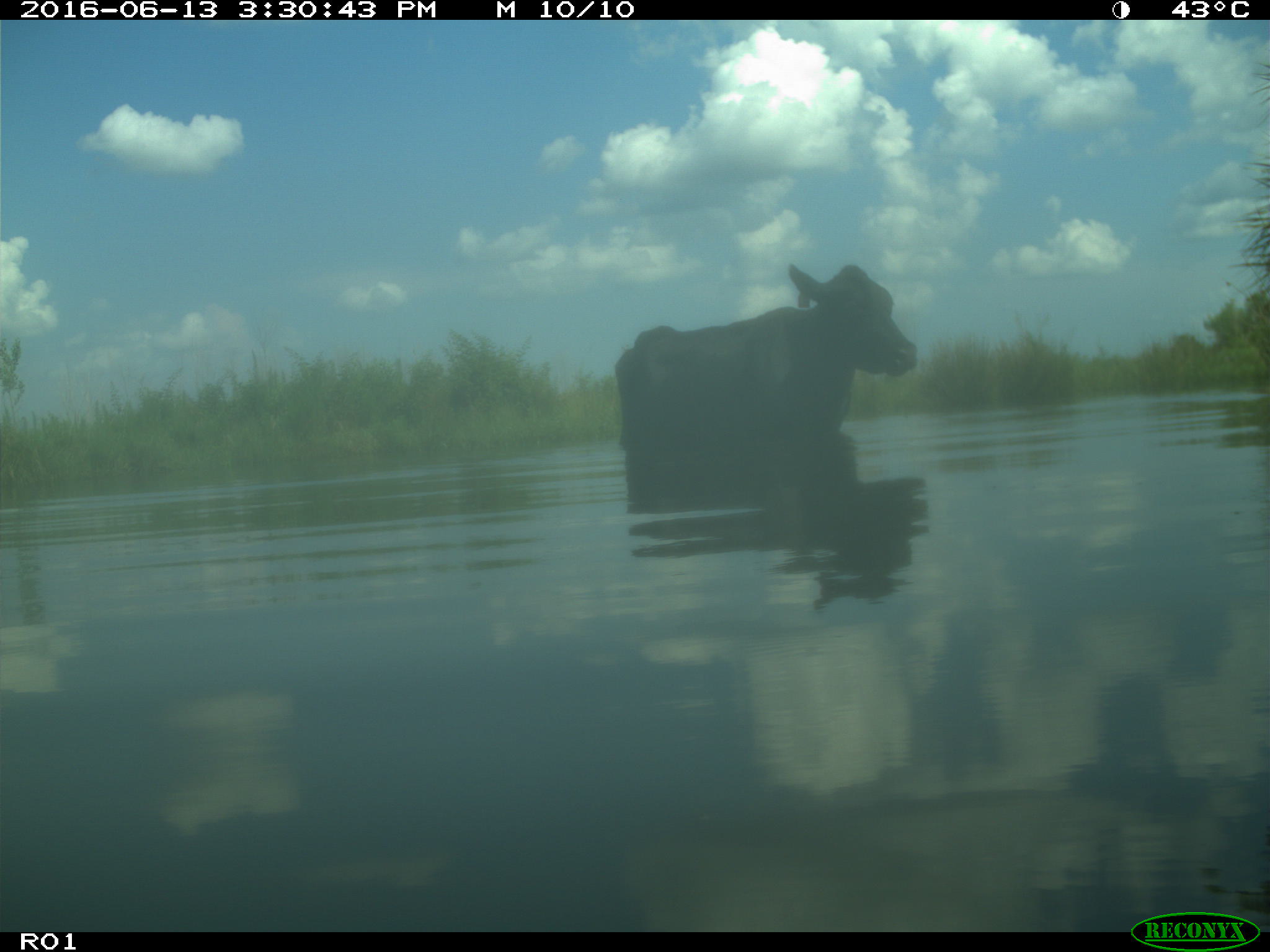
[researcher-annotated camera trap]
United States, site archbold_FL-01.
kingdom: Animalia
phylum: Chordata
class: Mammalia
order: Artiodactyla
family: Bovidae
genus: Bos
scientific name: Bos taurus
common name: domestic cow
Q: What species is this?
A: Bos taurus (domestic cow).